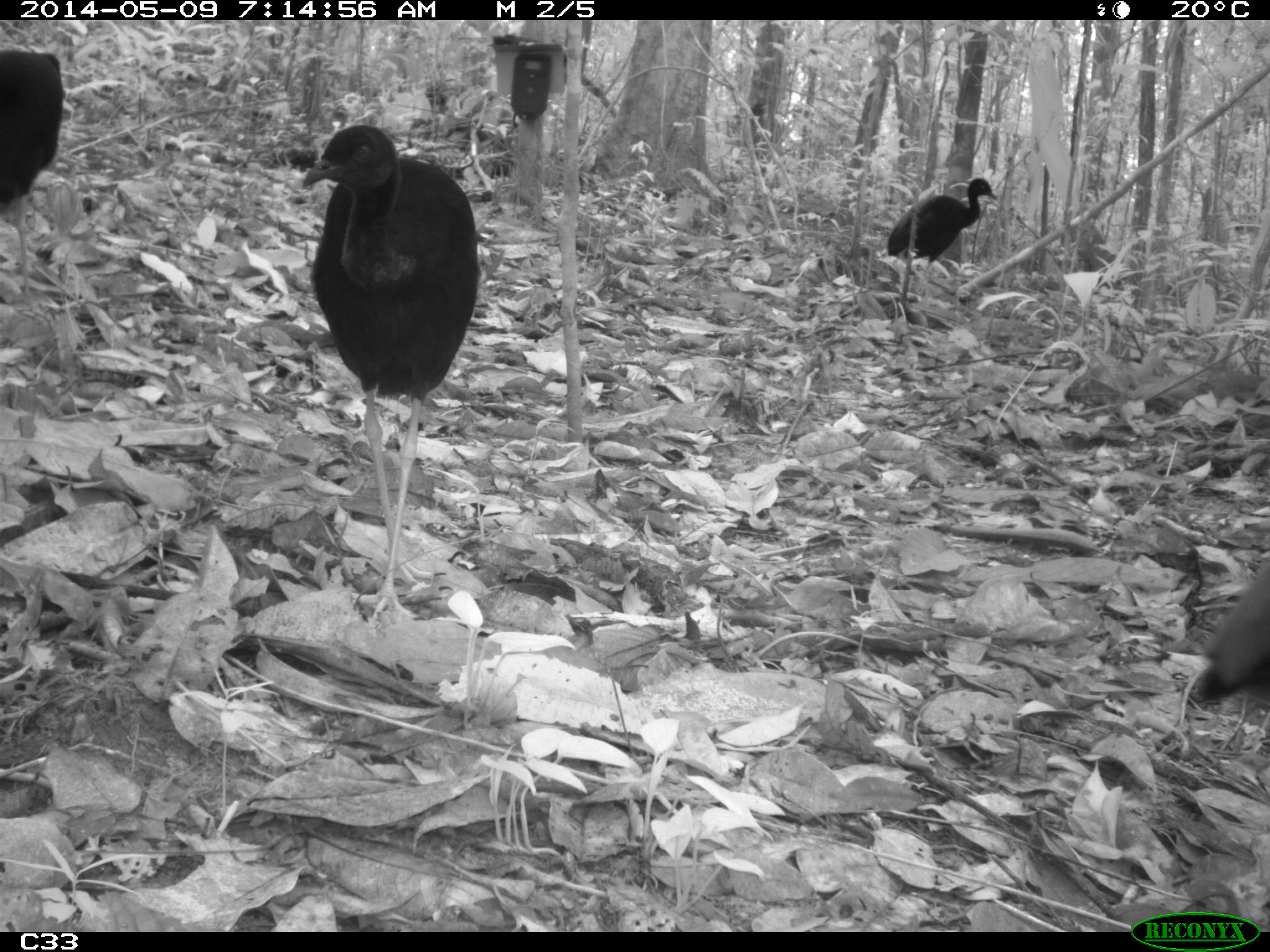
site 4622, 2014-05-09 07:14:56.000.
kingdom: Animalia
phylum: Chordata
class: Aves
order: Gruiformes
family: Psophiidae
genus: Psophia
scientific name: Psophia crepitans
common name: gray-winged trumpeter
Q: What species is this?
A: Psophia crepitans (gray-winged trumpeter).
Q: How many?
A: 5.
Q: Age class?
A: Adult.